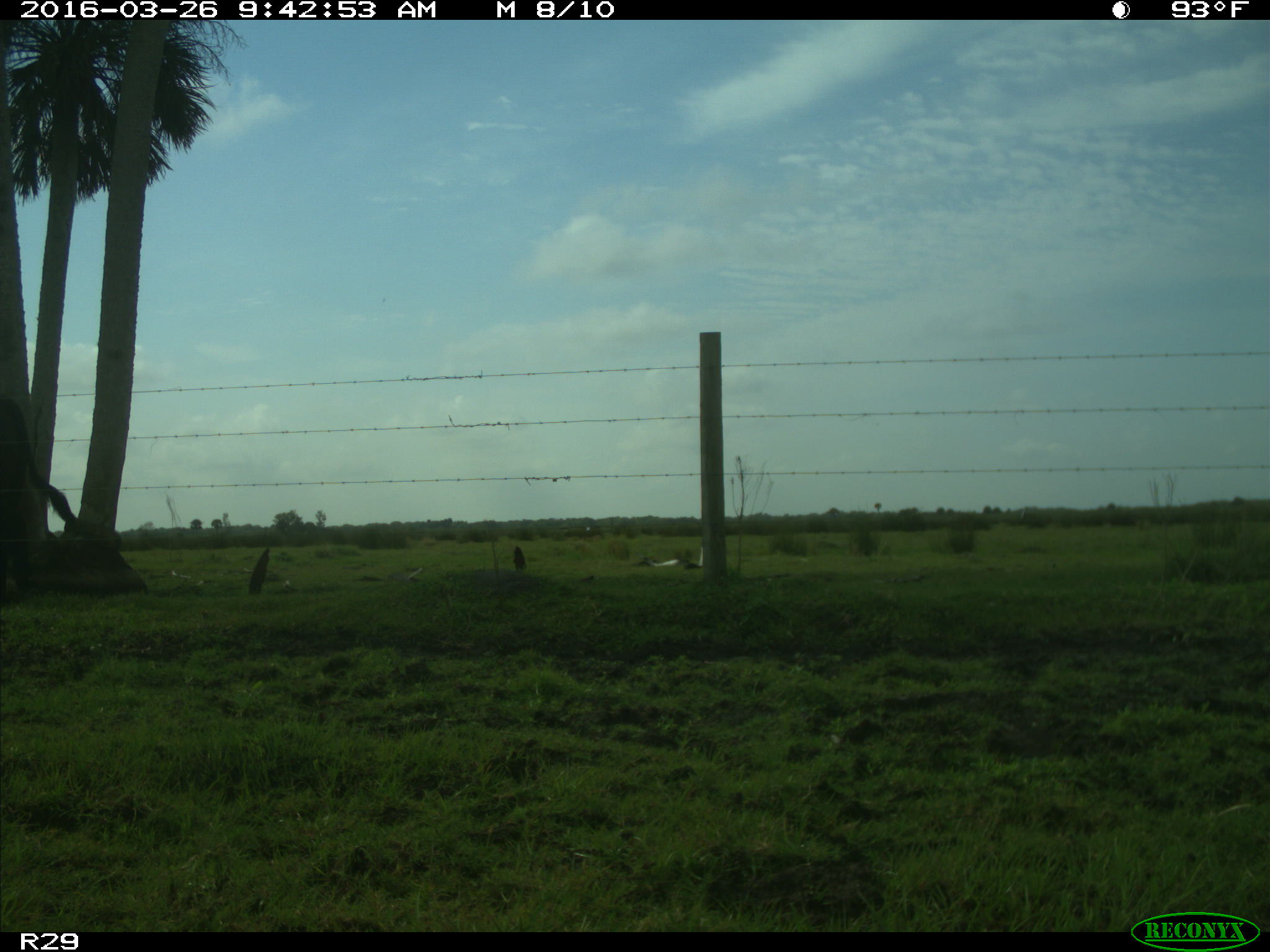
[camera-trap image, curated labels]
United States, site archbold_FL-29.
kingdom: Animalia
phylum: Chordata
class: Mammalia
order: Artiodactyla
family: Bovidae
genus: Bos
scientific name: Bos taurus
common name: domestic cow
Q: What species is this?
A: Bos taurus (domestic cow).